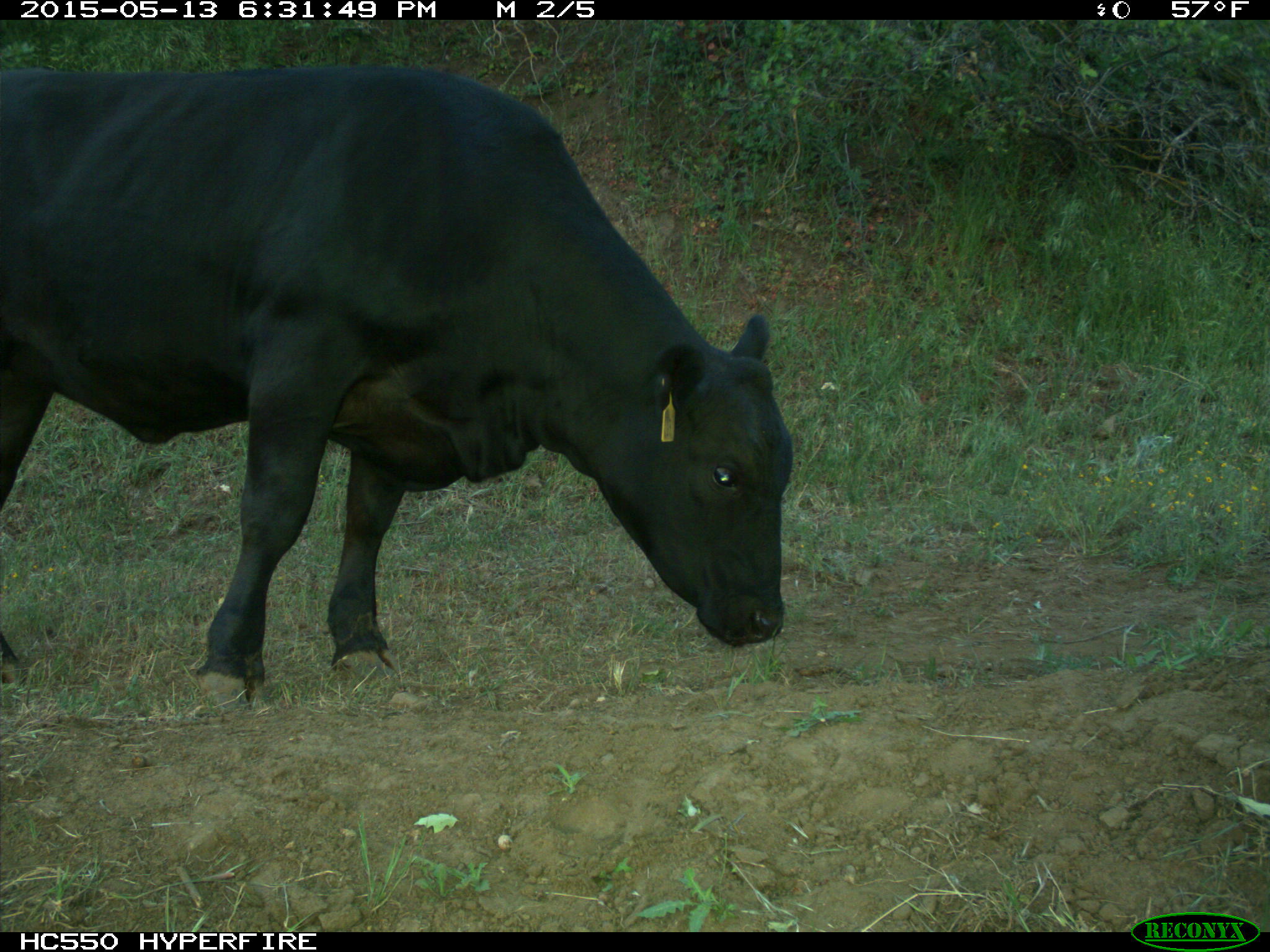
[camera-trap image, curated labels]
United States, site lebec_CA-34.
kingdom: Animalia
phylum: Chordata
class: Mammalia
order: Artiodactyla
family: Bovidae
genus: Bos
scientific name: Bos taurus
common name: domestic cow